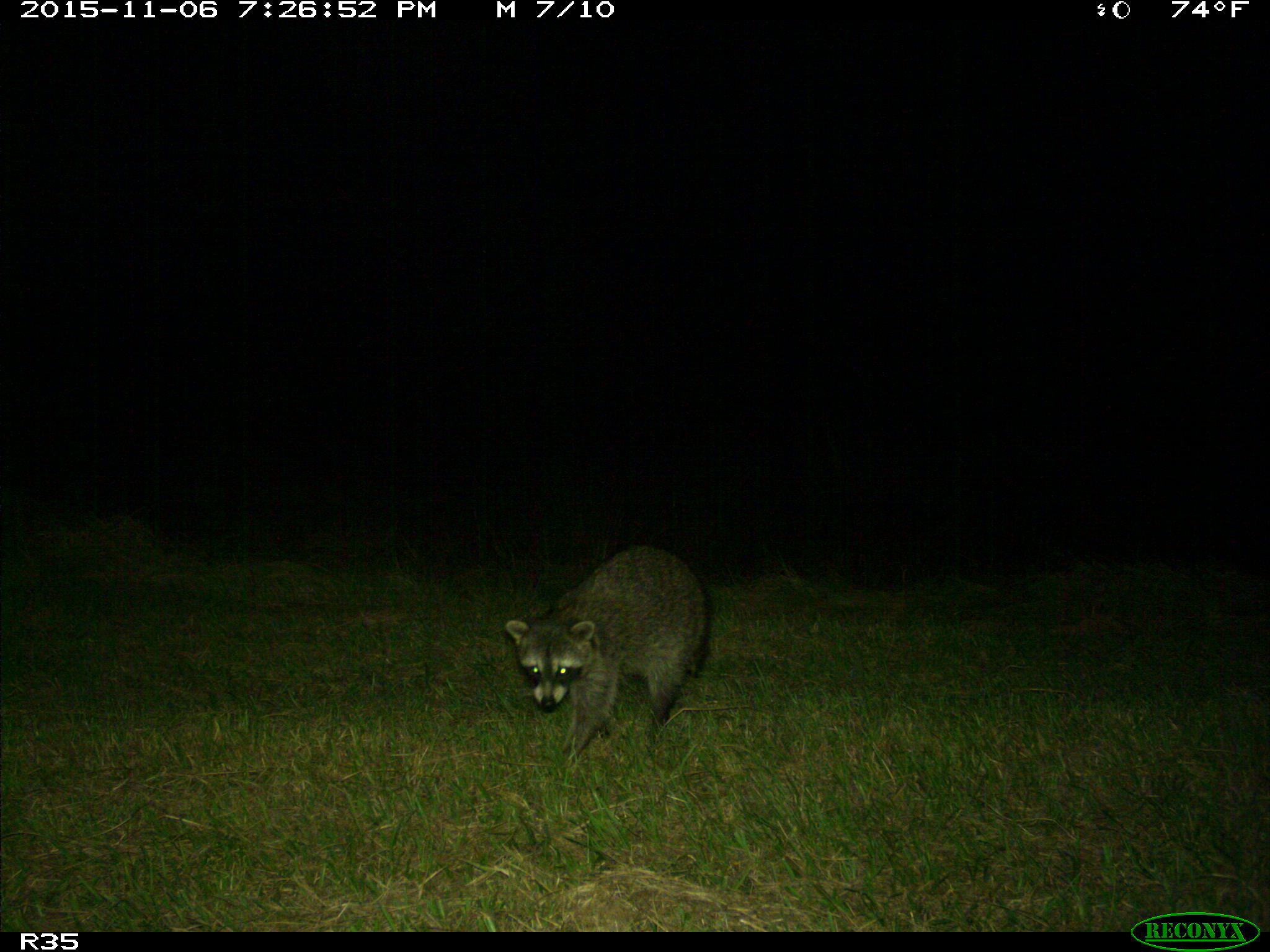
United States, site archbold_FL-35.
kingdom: Animalia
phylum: Chordata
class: Mammalia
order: Carnivora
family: Procyonidae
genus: Procyon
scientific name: Procyon lotor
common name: common raccoon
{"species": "Procyon lotor (common raccoon)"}